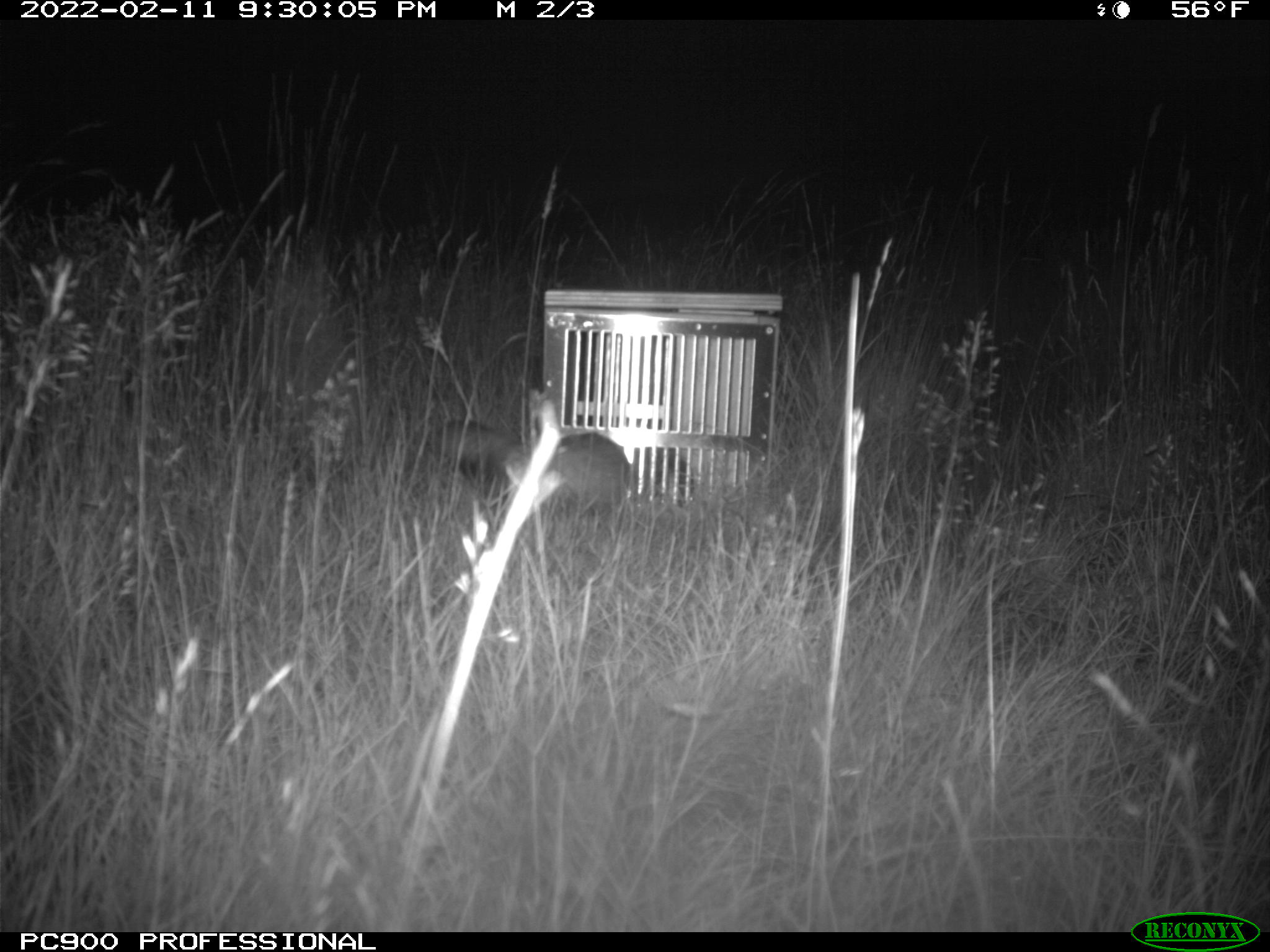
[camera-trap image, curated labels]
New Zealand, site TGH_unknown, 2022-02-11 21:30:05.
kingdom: Animalia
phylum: Chordata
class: Mammalia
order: Carnivora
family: Mustelidae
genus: Mustela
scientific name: Mustela furo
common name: ferret